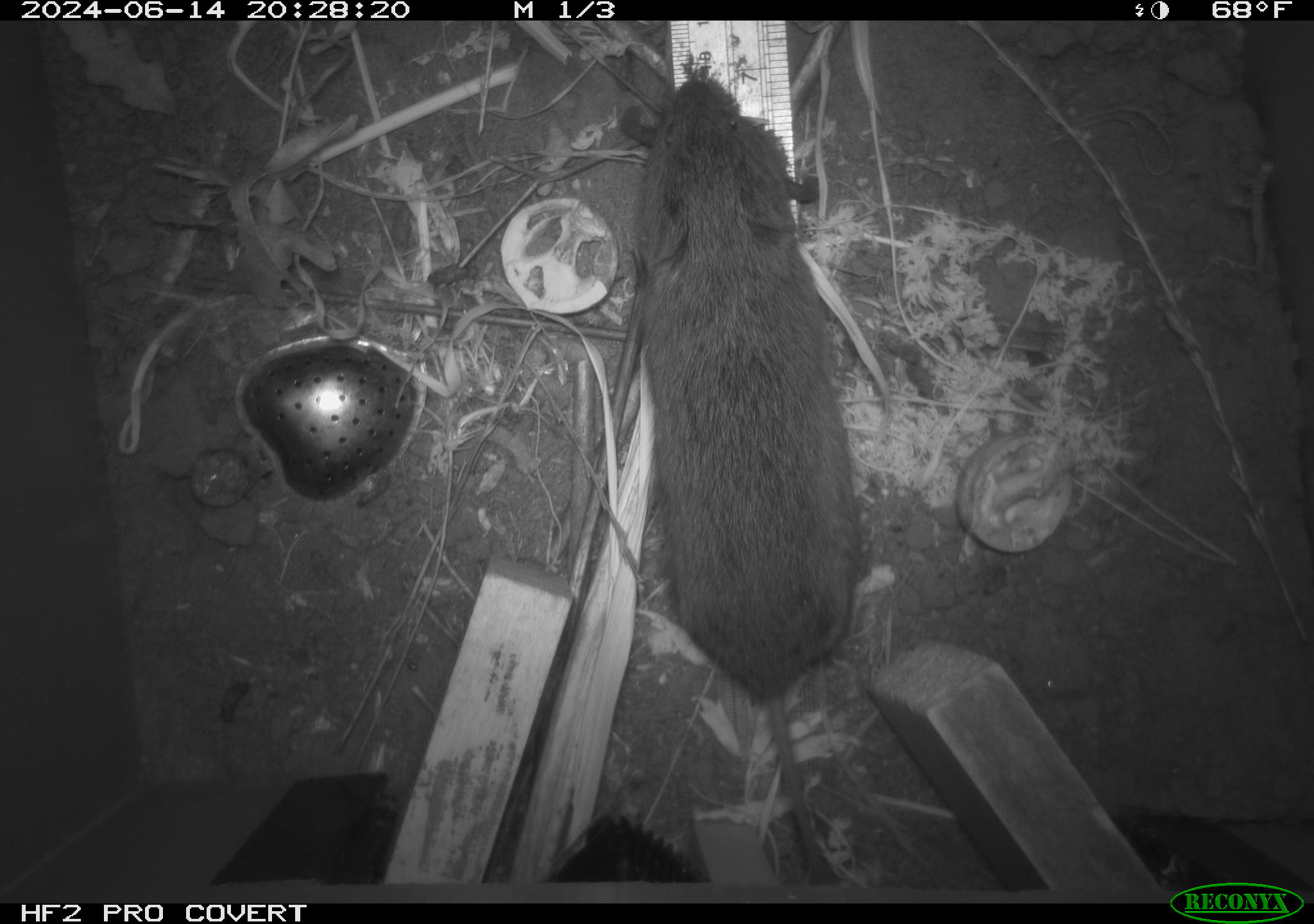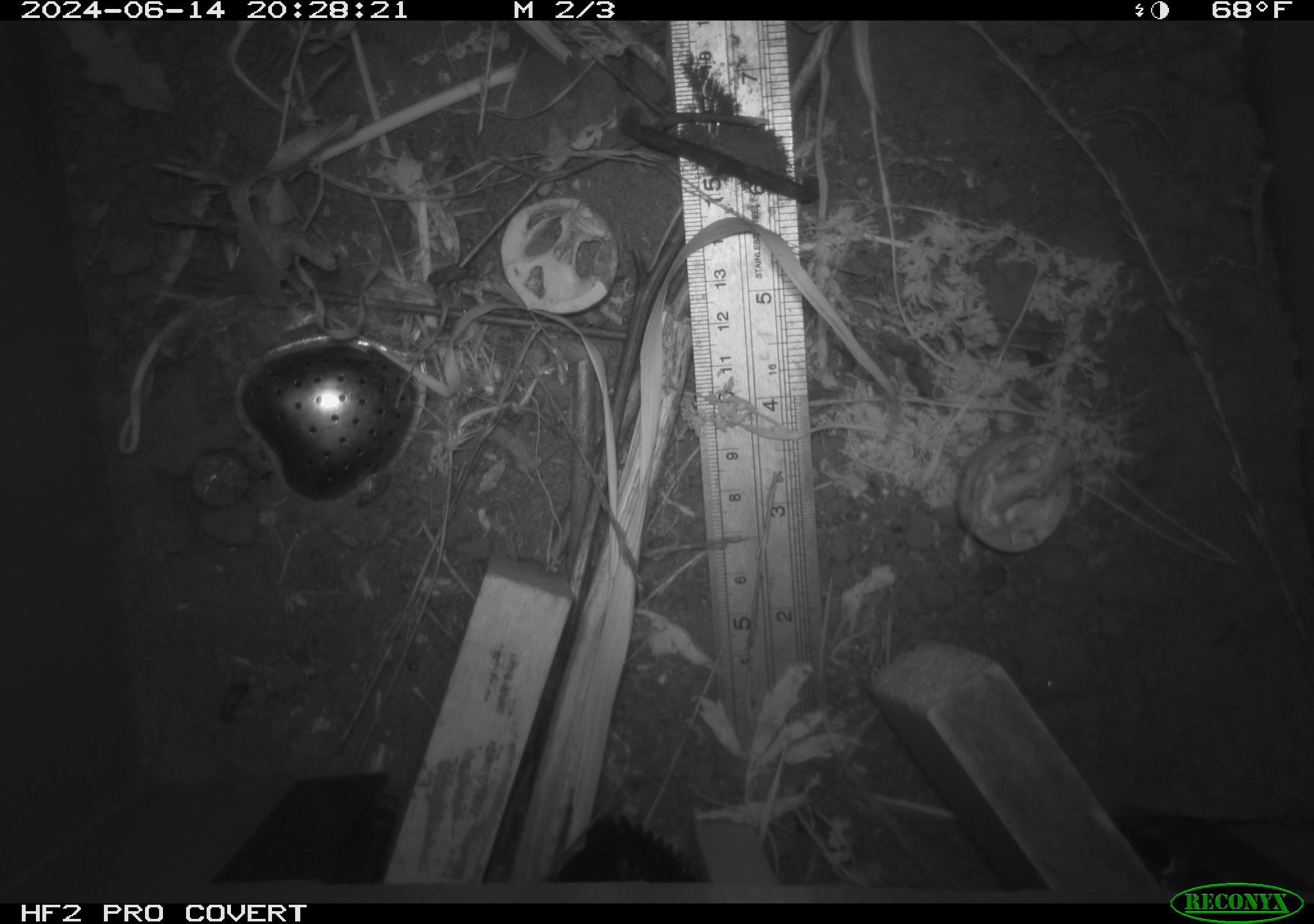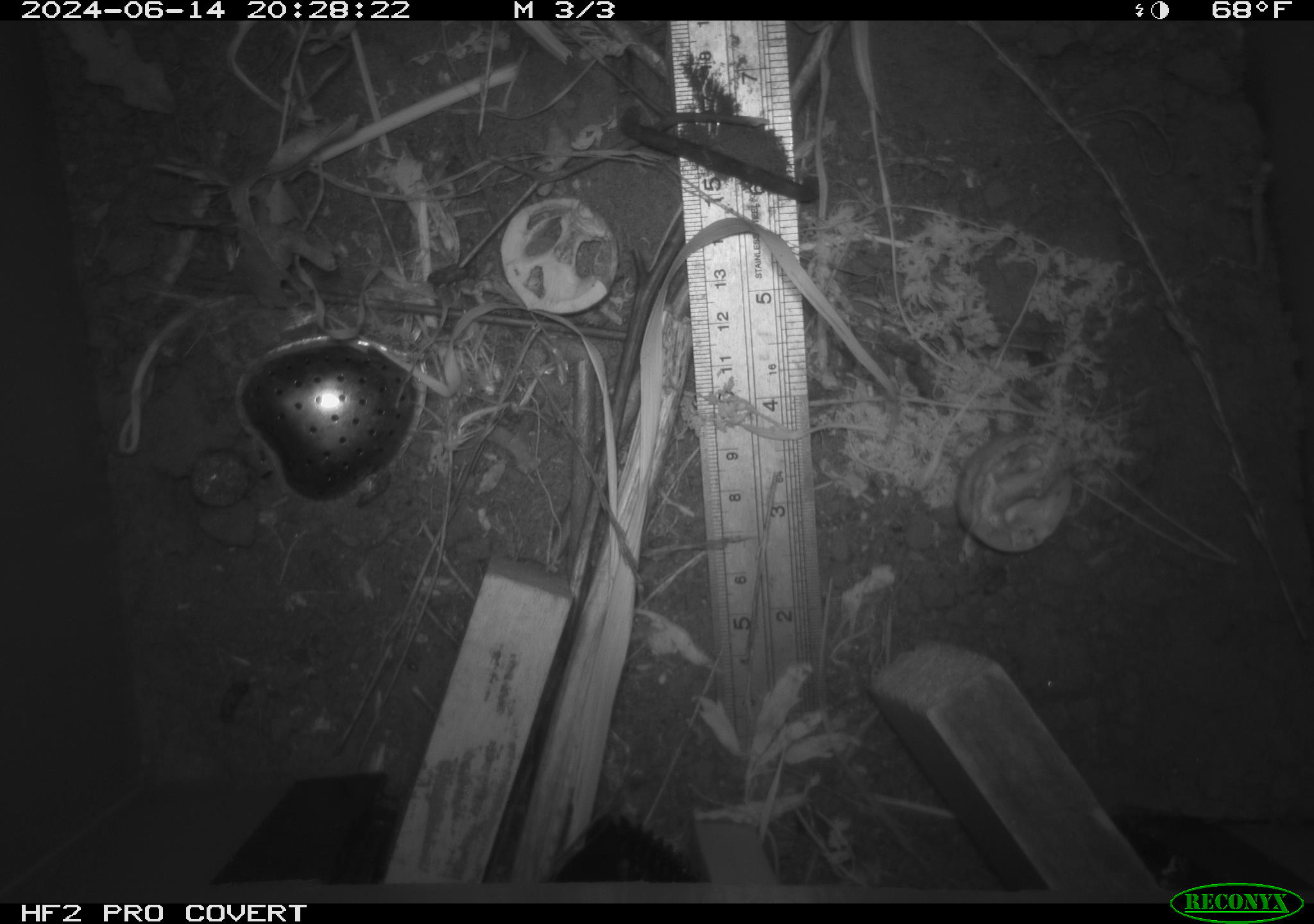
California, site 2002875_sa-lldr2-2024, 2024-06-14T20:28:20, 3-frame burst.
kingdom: Animalia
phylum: Chordata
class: Mammalia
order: Rodentia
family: Cricetidae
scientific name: Arvicolinae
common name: voles, lemmings, and muskrats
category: arvicolinae subfamily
Arvicolinae subfamily (voles, lemmings, and muskrats) (Arvicolinae).